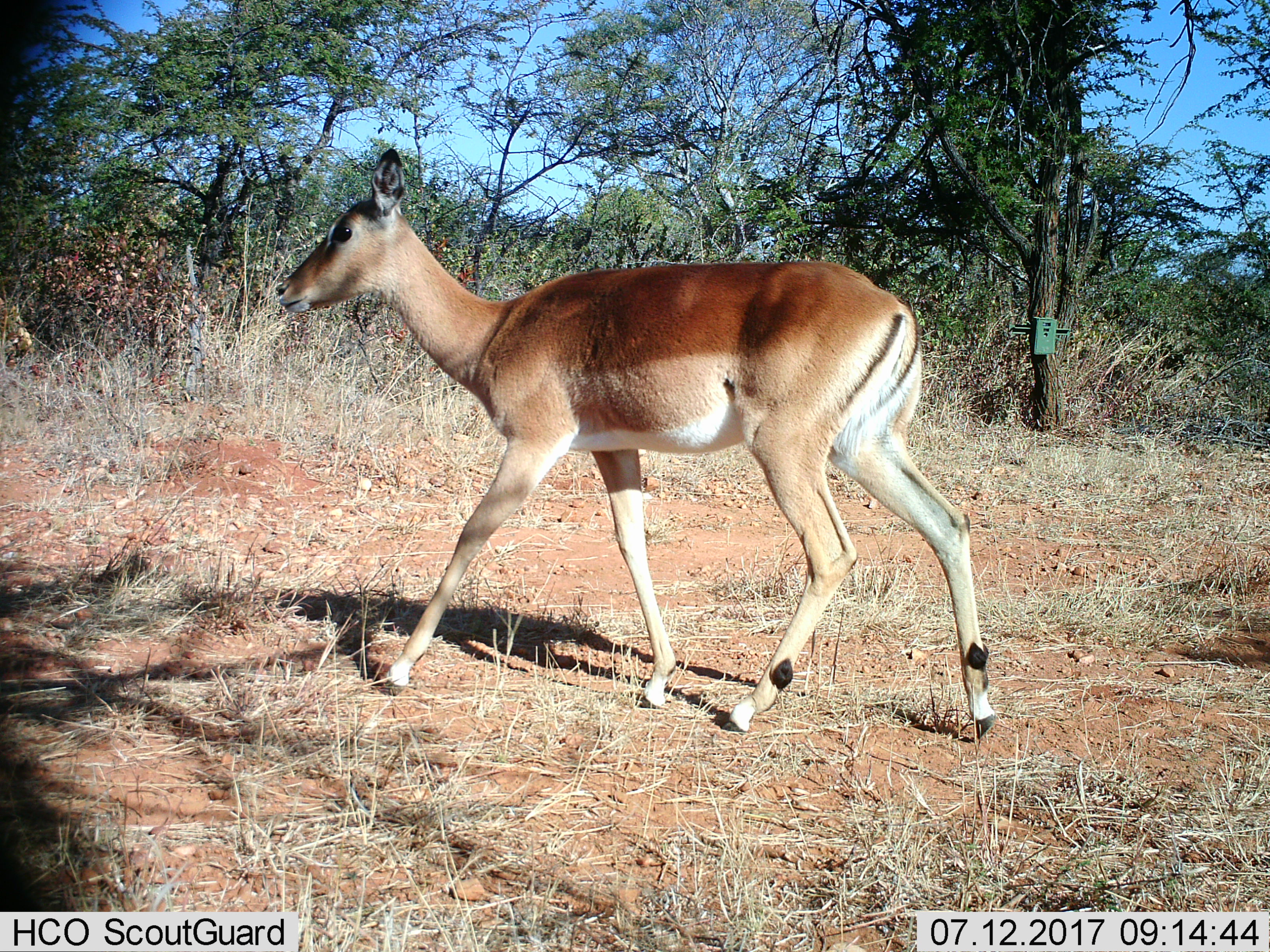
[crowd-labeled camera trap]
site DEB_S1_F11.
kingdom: Animalia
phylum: Chordata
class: Mammalia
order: Artiodactyla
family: Bovidae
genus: Aepyceros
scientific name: Aepyceros melampus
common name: impala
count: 1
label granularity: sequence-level